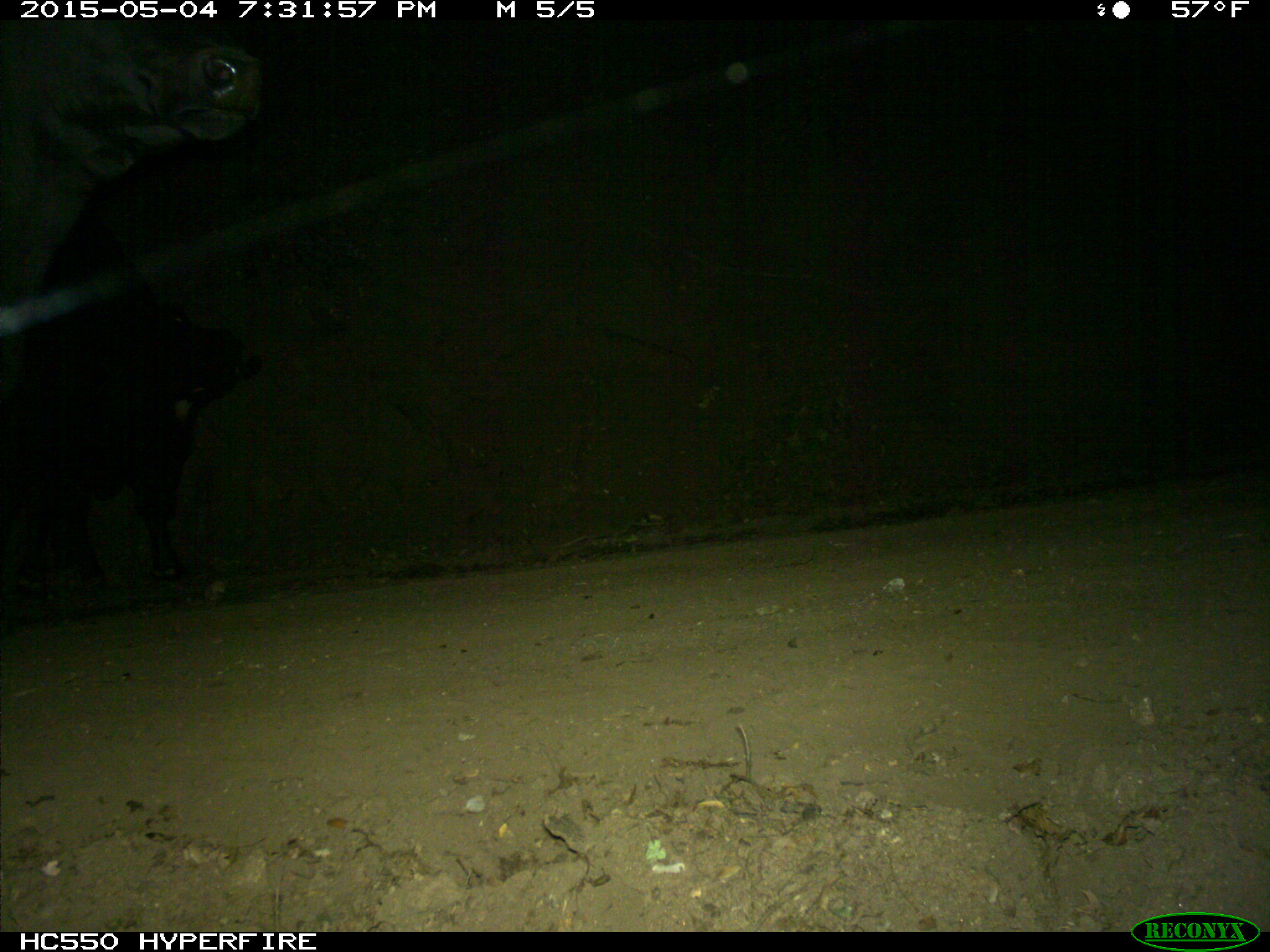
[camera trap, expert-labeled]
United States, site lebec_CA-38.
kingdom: Animalia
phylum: Chordata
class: Mammalia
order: Artiodactyla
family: Bovidae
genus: Bos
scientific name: Bos taurus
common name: domestic cow